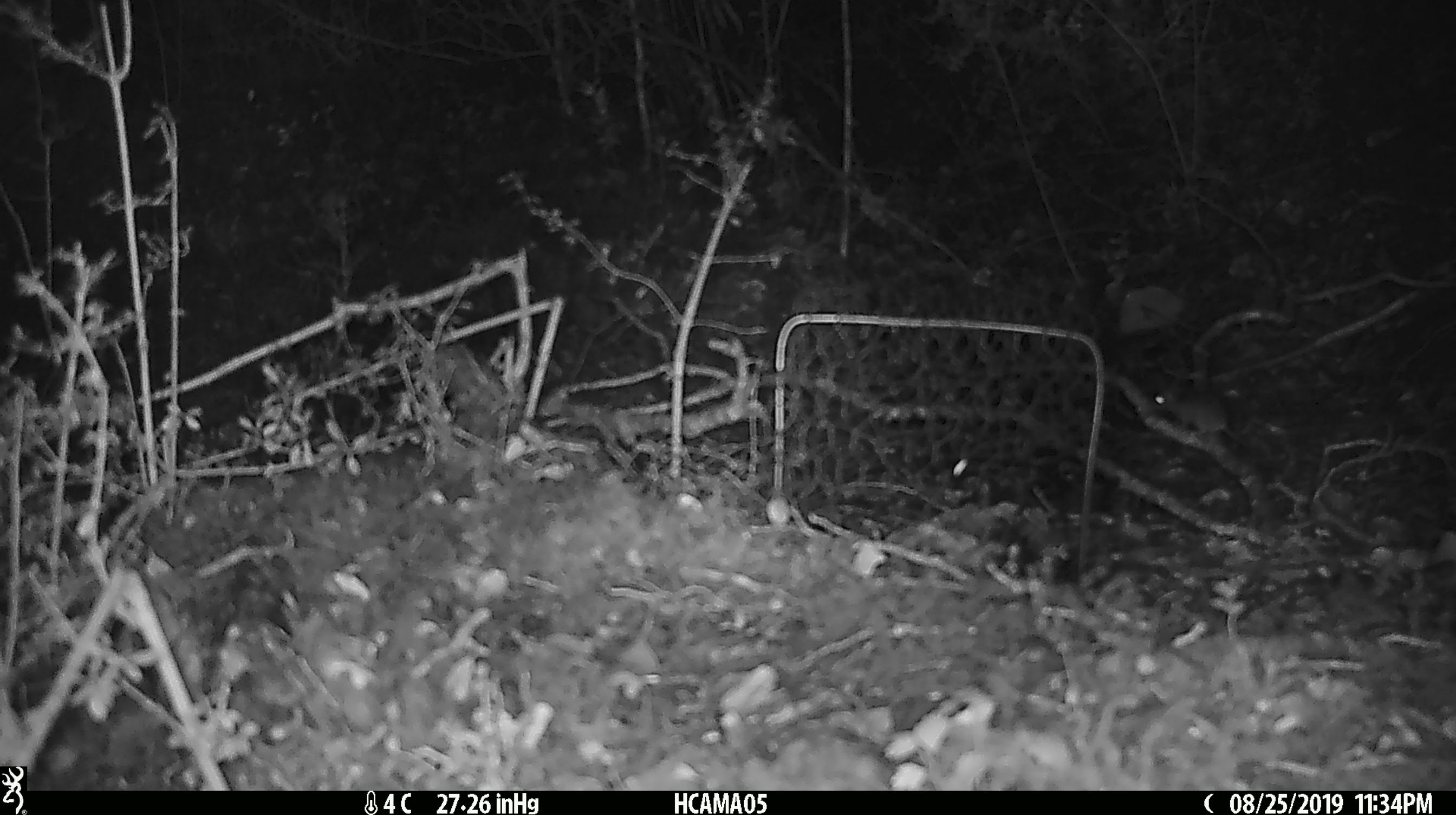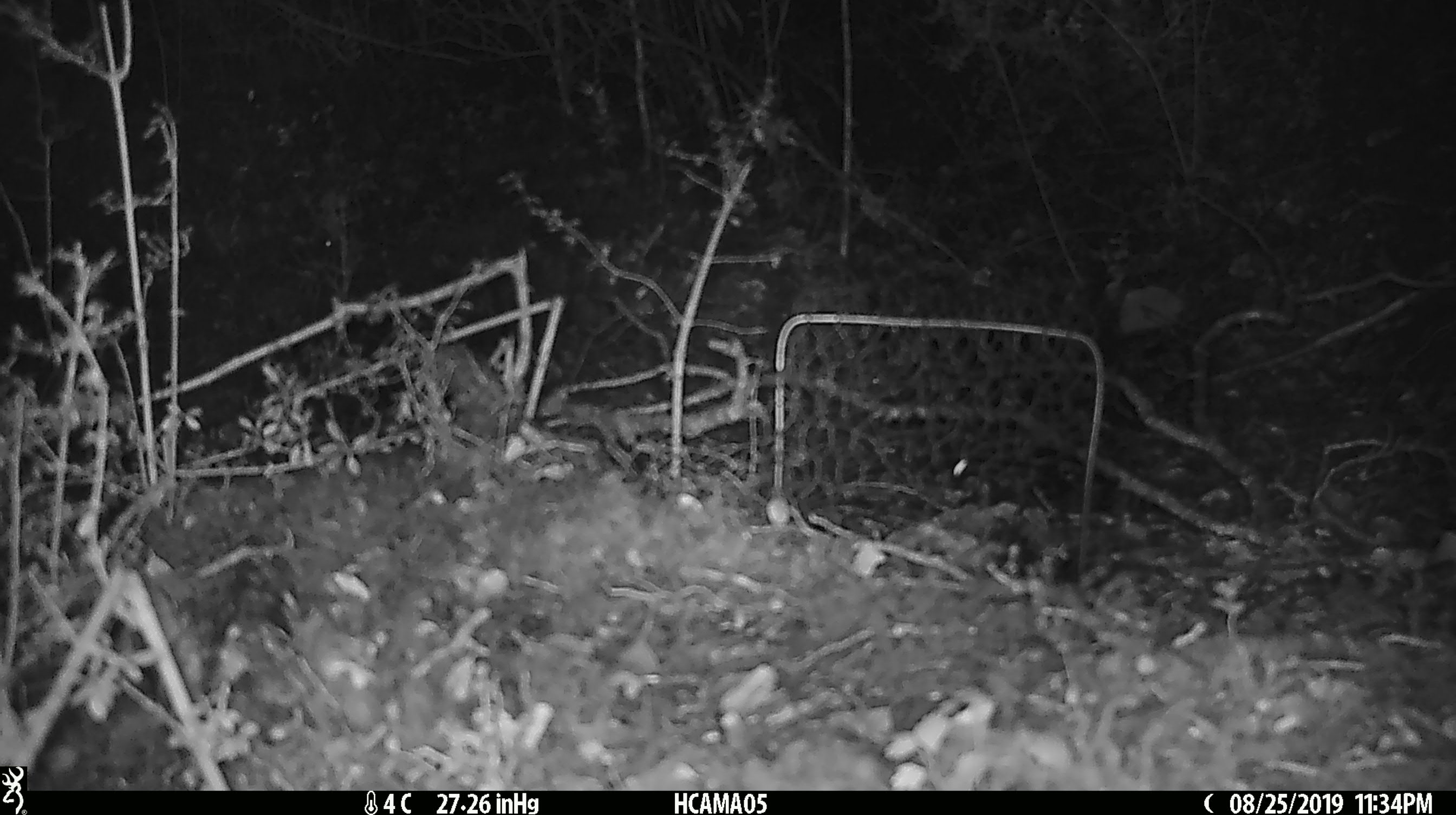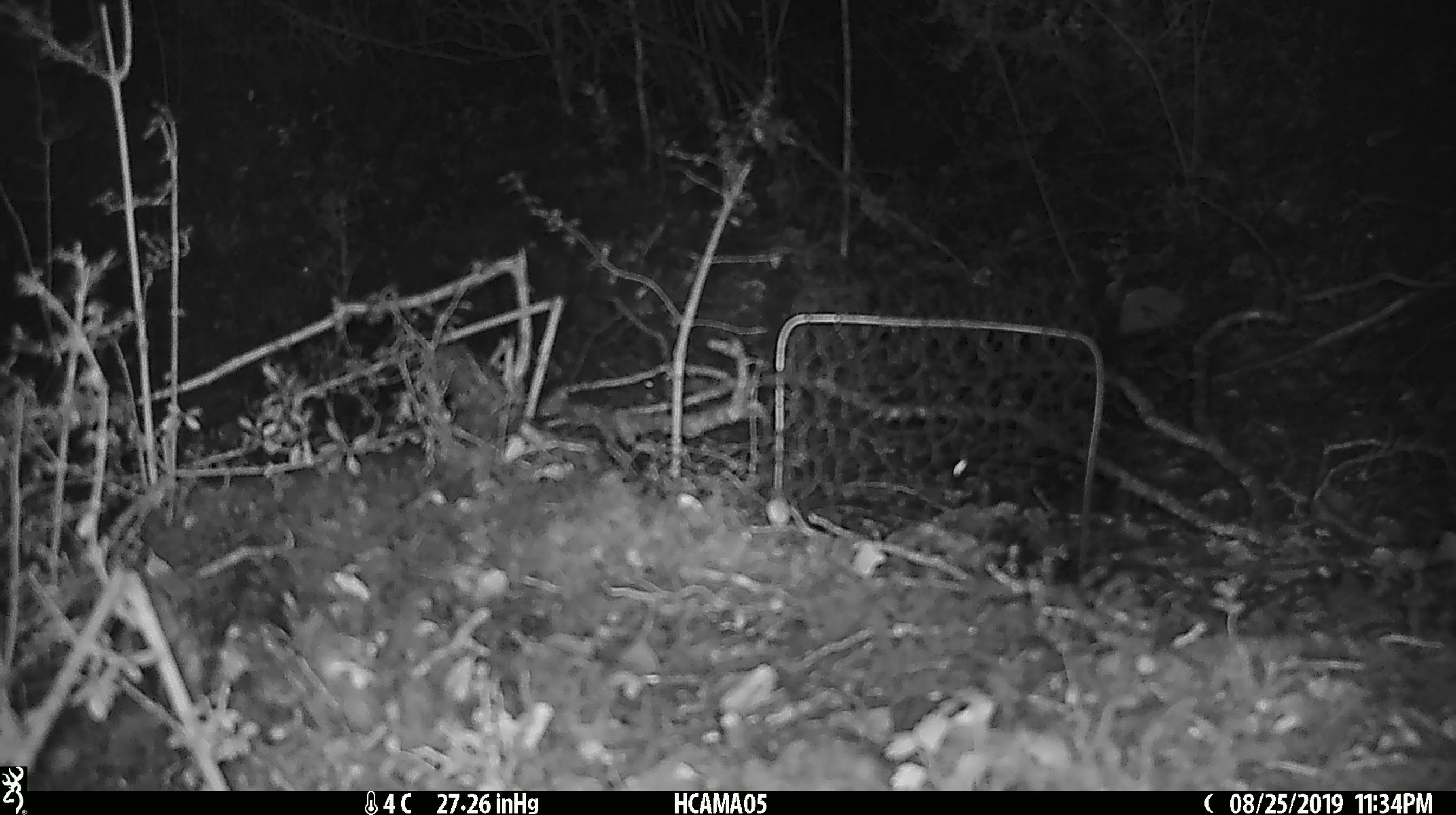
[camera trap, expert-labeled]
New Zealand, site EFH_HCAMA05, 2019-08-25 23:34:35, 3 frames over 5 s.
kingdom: Animalia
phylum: Chordata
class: Mammalia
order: Rodentia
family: Muridae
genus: Mus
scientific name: Mus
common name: mouse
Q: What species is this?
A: Mouse (Mus).